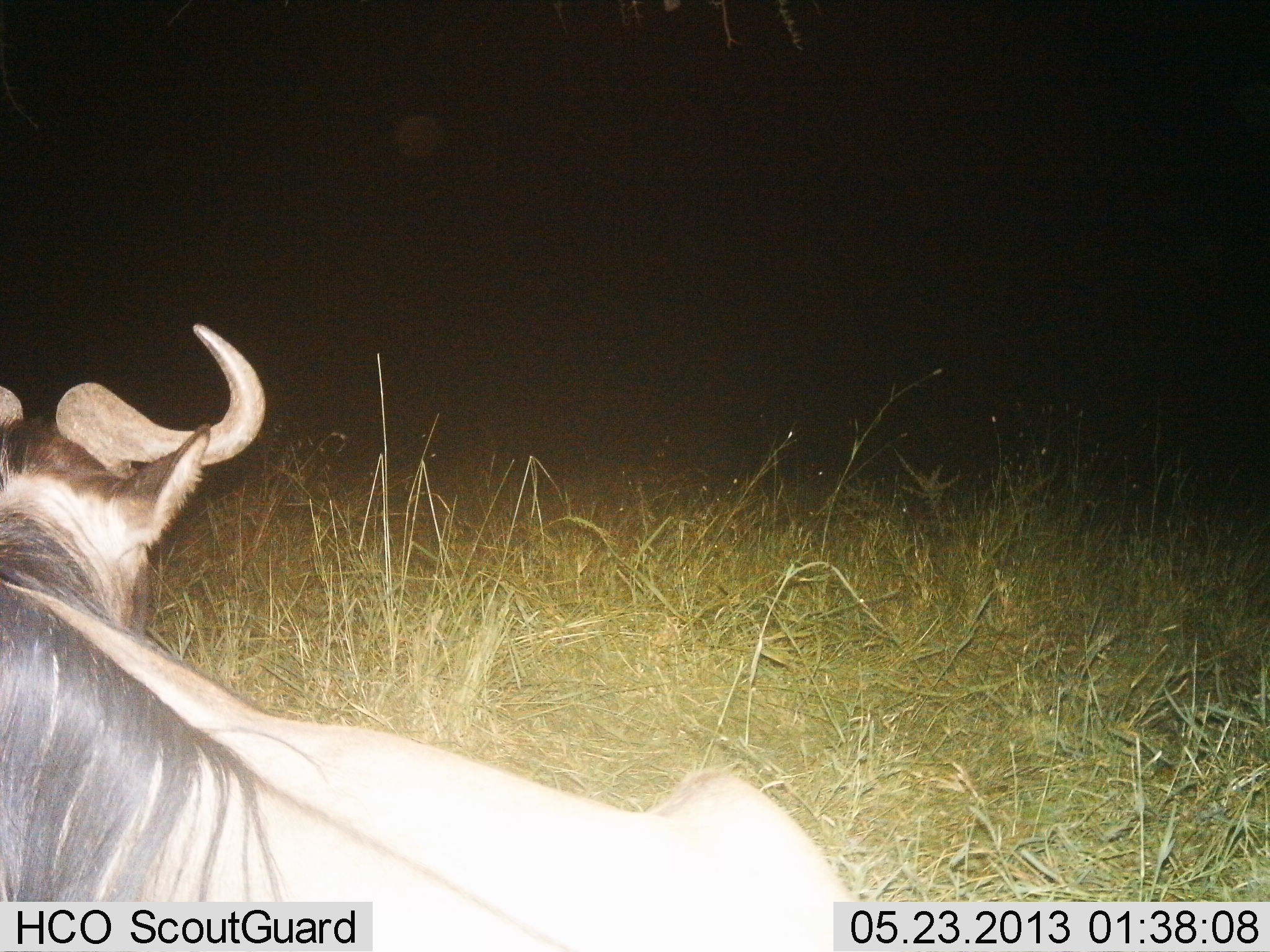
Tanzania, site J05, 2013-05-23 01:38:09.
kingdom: Animalia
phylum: Chordata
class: Mammalia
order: Artiodactyla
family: Bovidae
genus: Connochaetes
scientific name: Connochaetes taurinus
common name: blue wildebeest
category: wildebeest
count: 1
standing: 6%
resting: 81%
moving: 9%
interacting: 3%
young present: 0%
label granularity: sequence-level